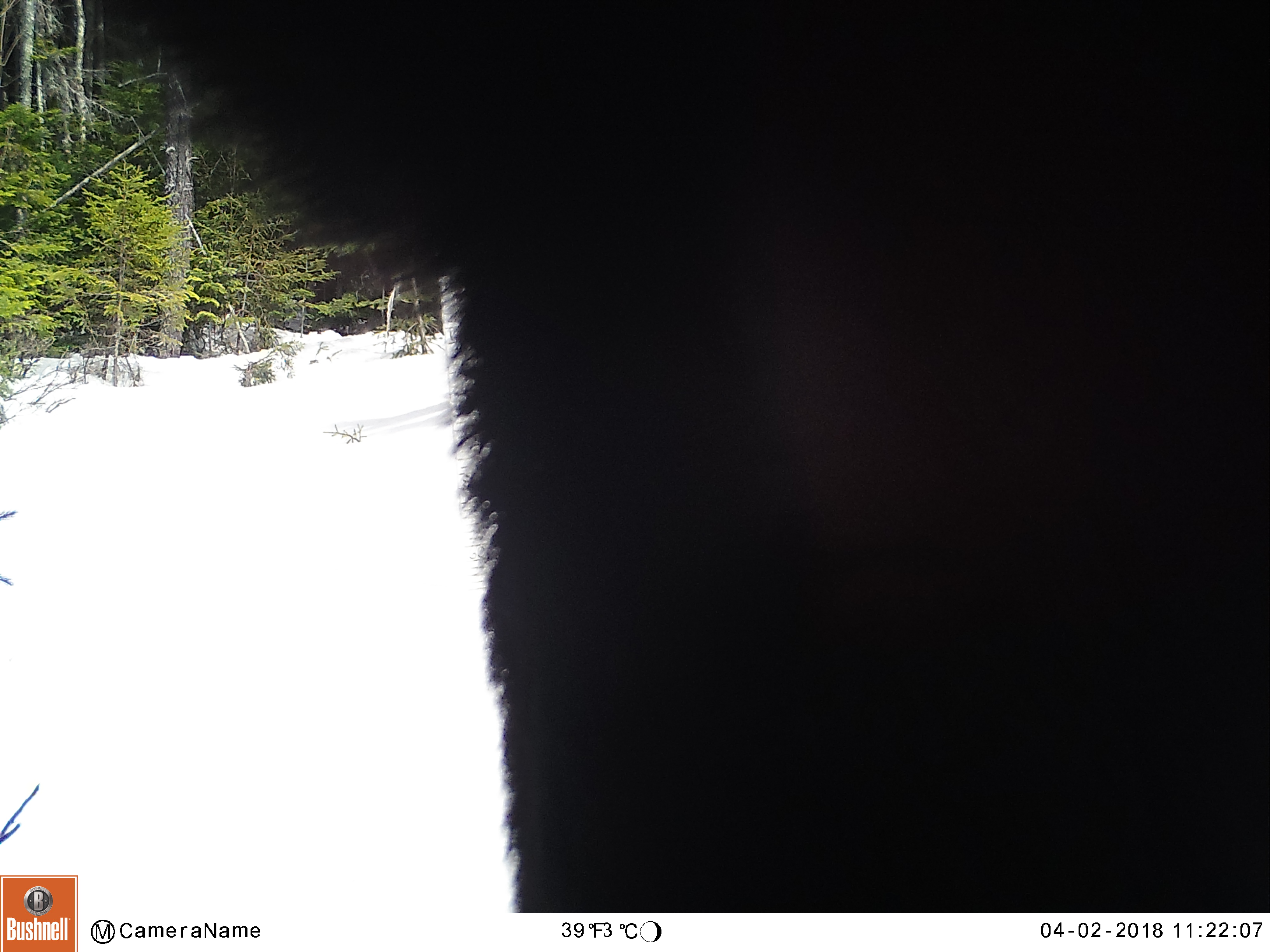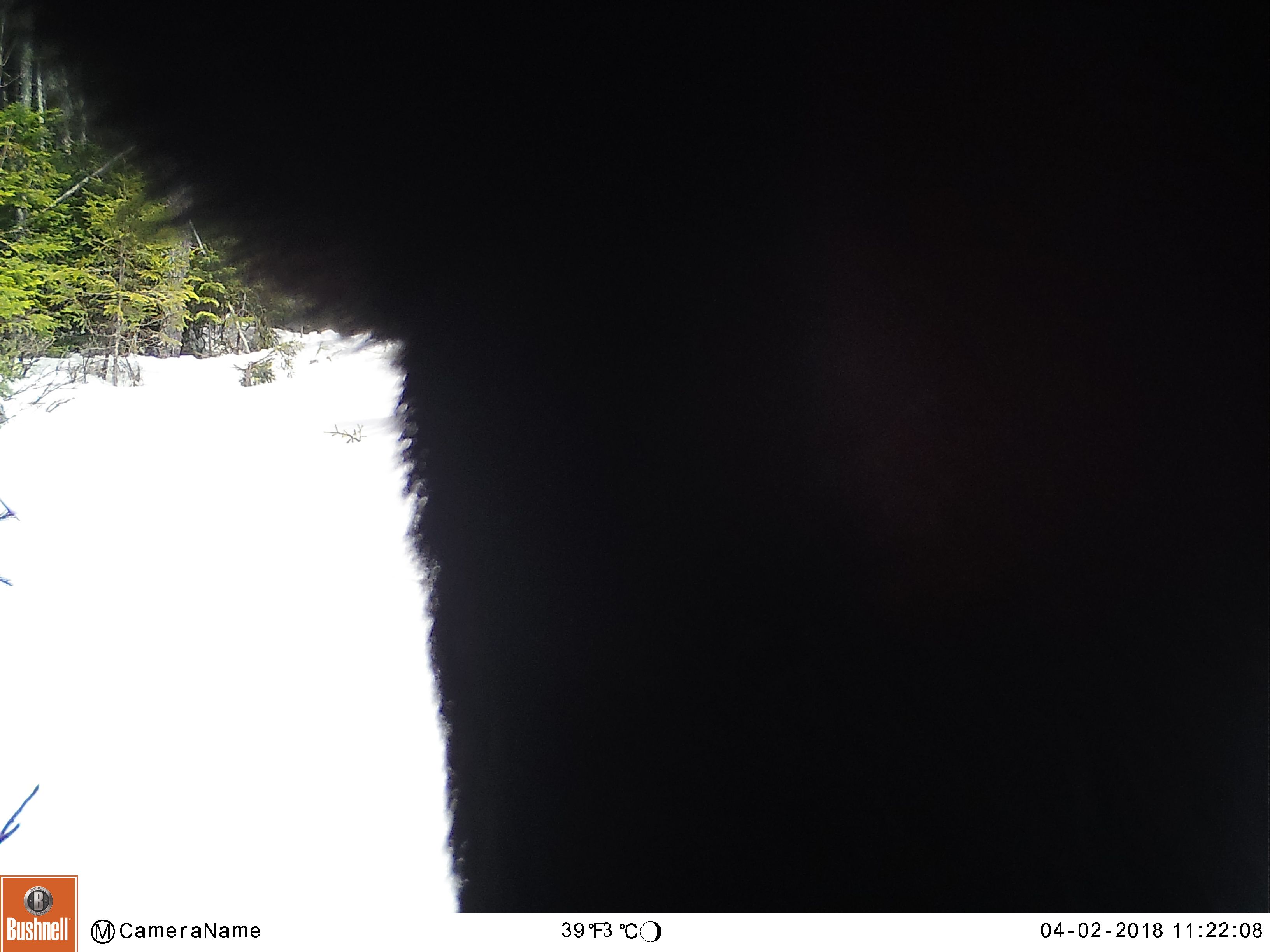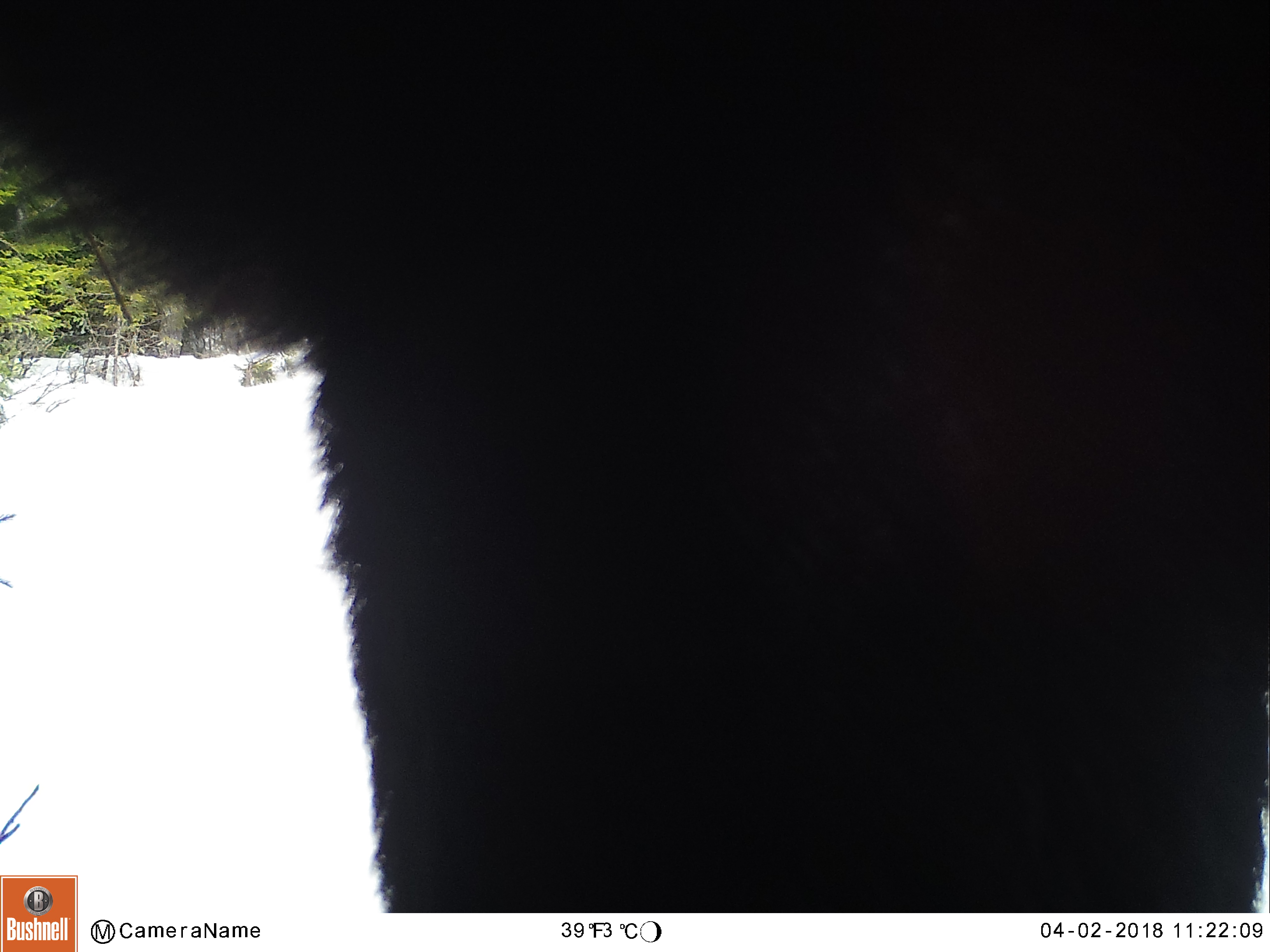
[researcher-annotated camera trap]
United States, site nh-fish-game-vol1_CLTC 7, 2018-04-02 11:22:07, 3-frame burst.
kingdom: Animalia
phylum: Chordata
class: Mammalia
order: Artiodactyla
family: Cervidae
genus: Alces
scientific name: Alces alces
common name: moose